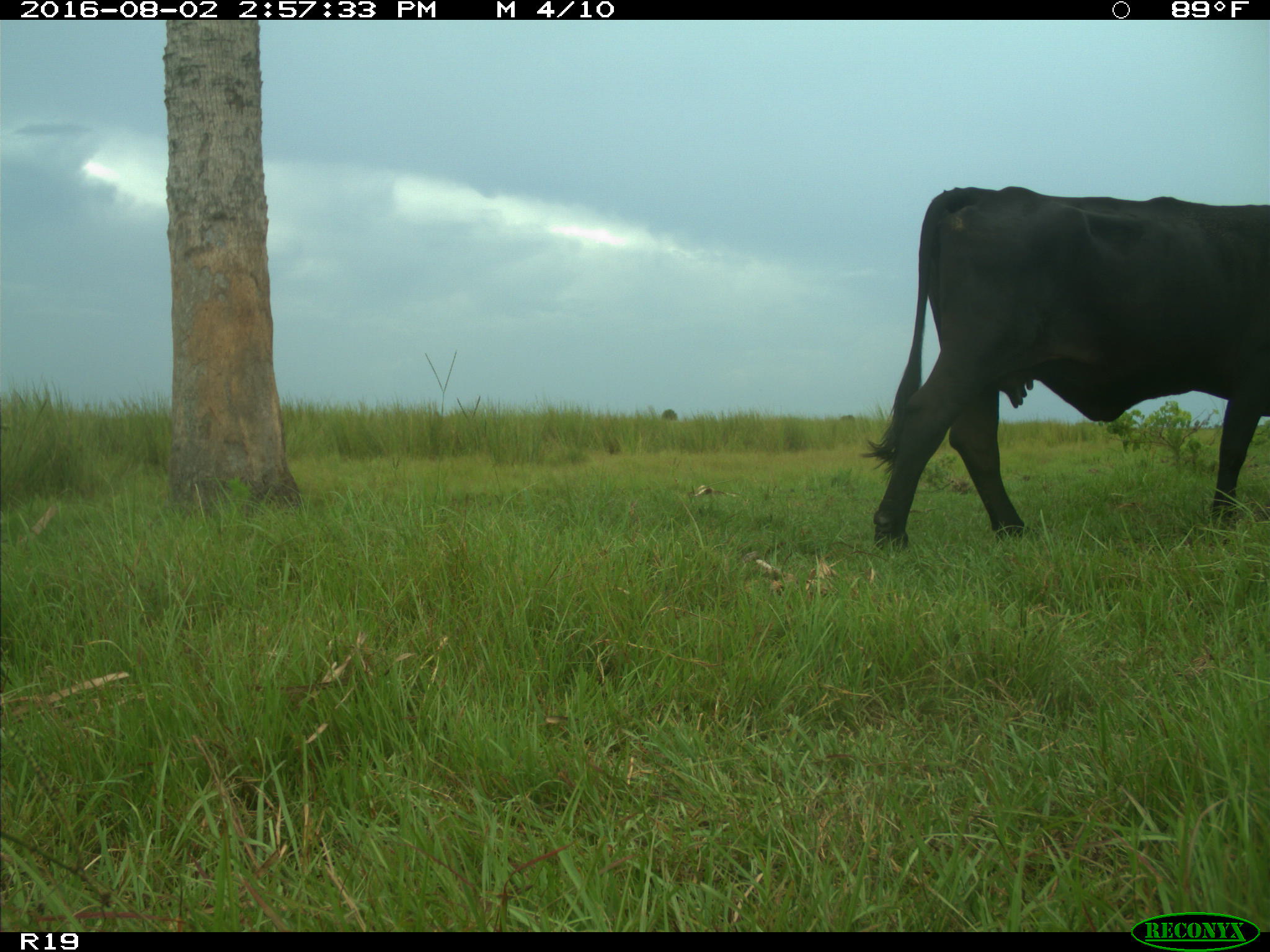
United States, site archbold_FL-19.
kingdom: Animalia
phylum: Chordata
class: Mammalia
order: Artiodactyla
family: Bovidae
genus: Bos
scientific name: Bos taurus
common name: domestic cow